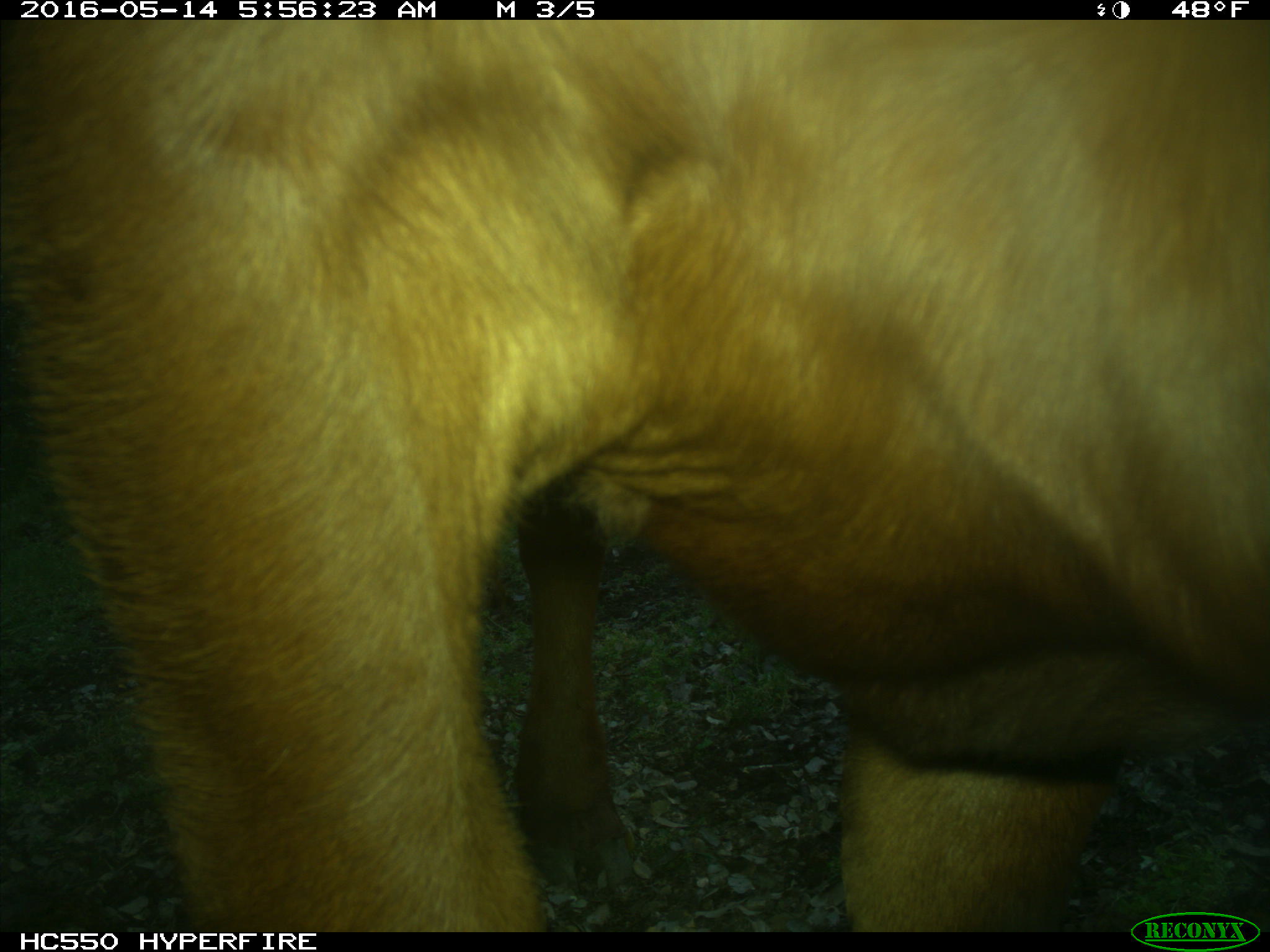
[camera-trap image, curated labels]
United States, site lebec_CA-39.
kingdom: Animalia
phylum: Chordata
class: Mammalia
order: Artiodactyla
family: Bovidae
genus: Bos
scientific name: Bos taurus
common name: domestic cow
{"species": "Bos taurus (domestic cow)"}